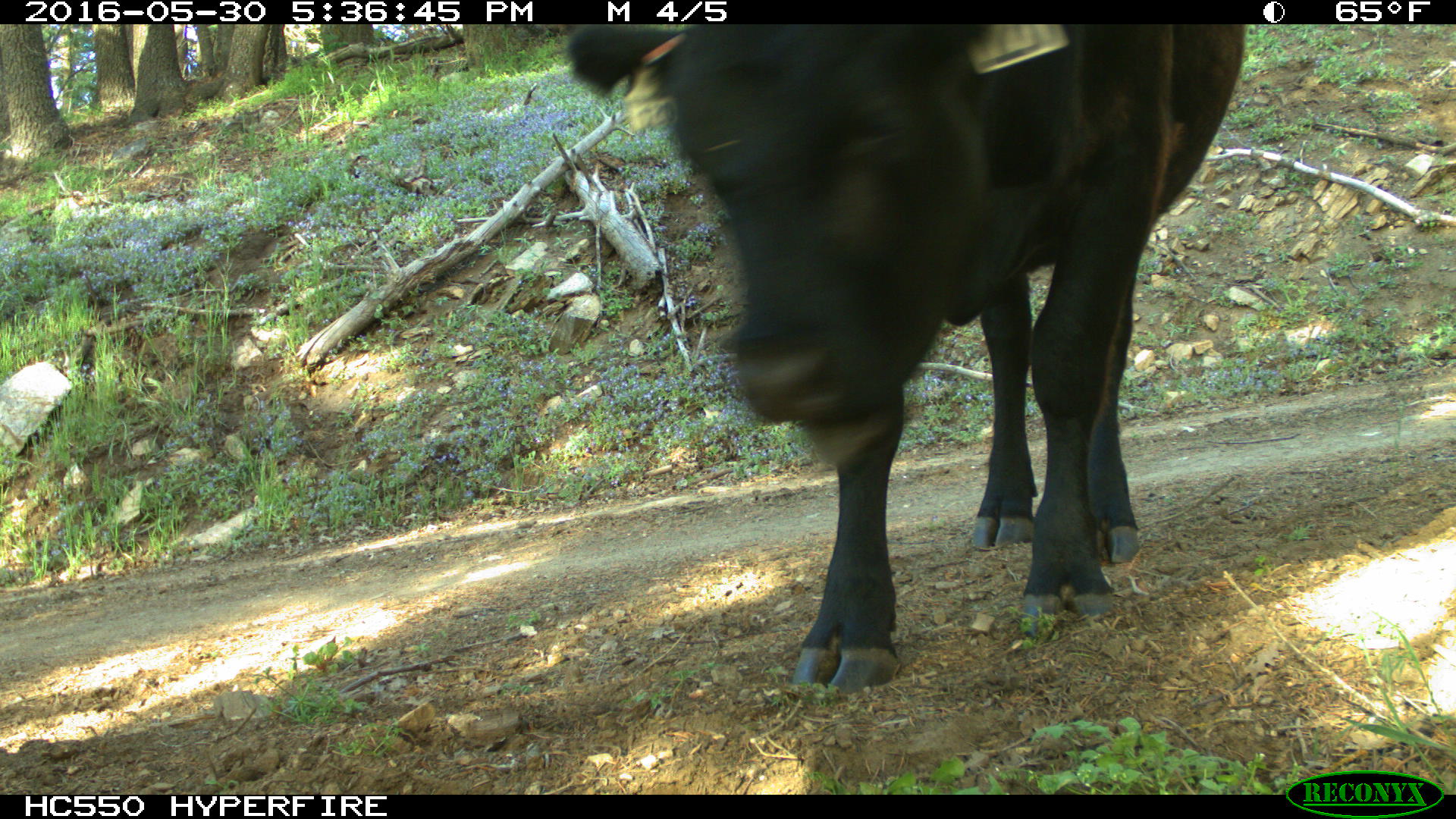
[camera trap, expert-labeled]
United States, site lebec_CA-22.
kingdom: Animalia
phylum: Chordata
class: Mammalia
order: Artiodactyla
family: Bovidae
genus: Bos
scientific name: Bos taurus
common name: domestic cow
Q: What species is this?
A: Bos taurus (domestic cow).